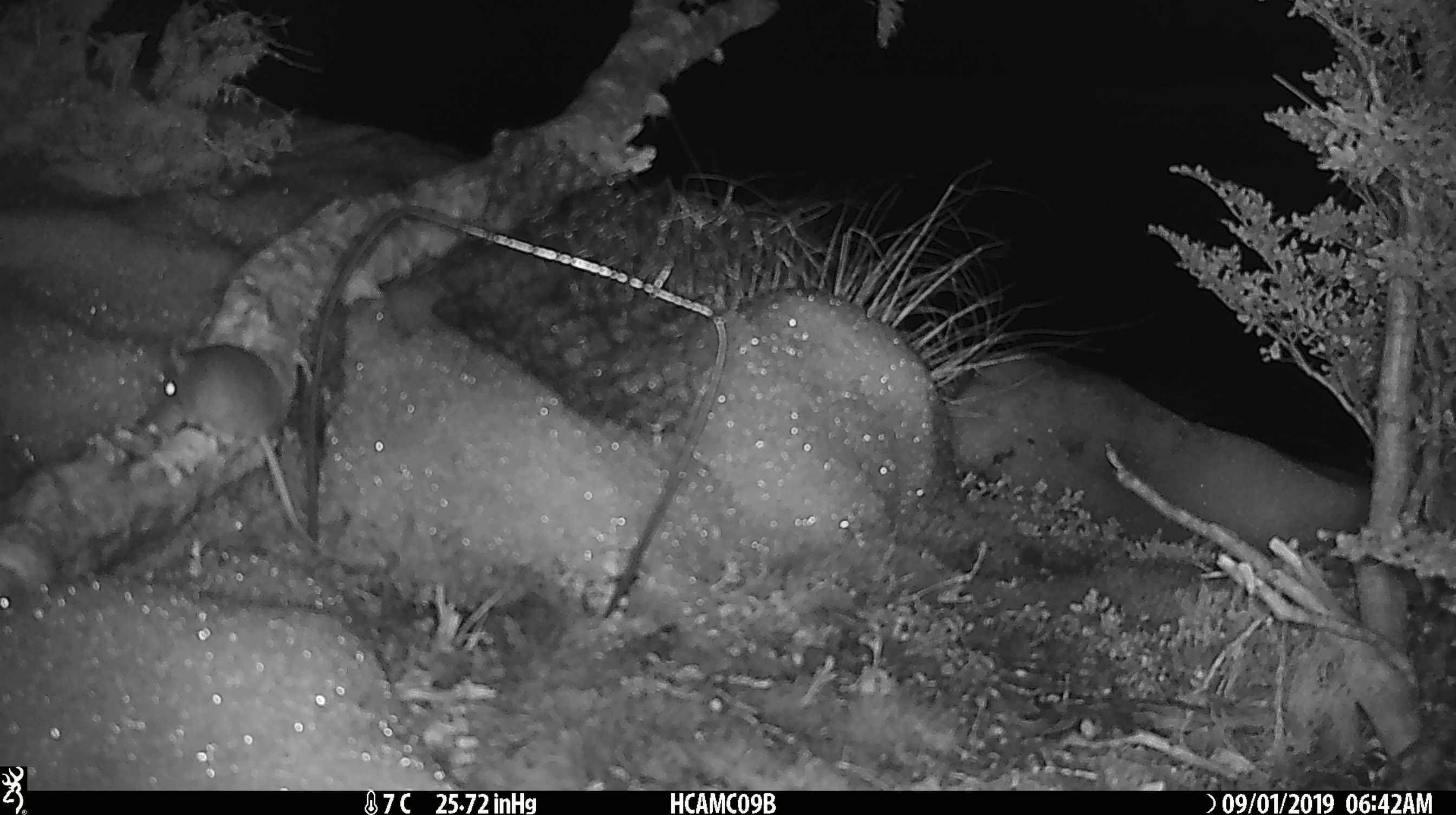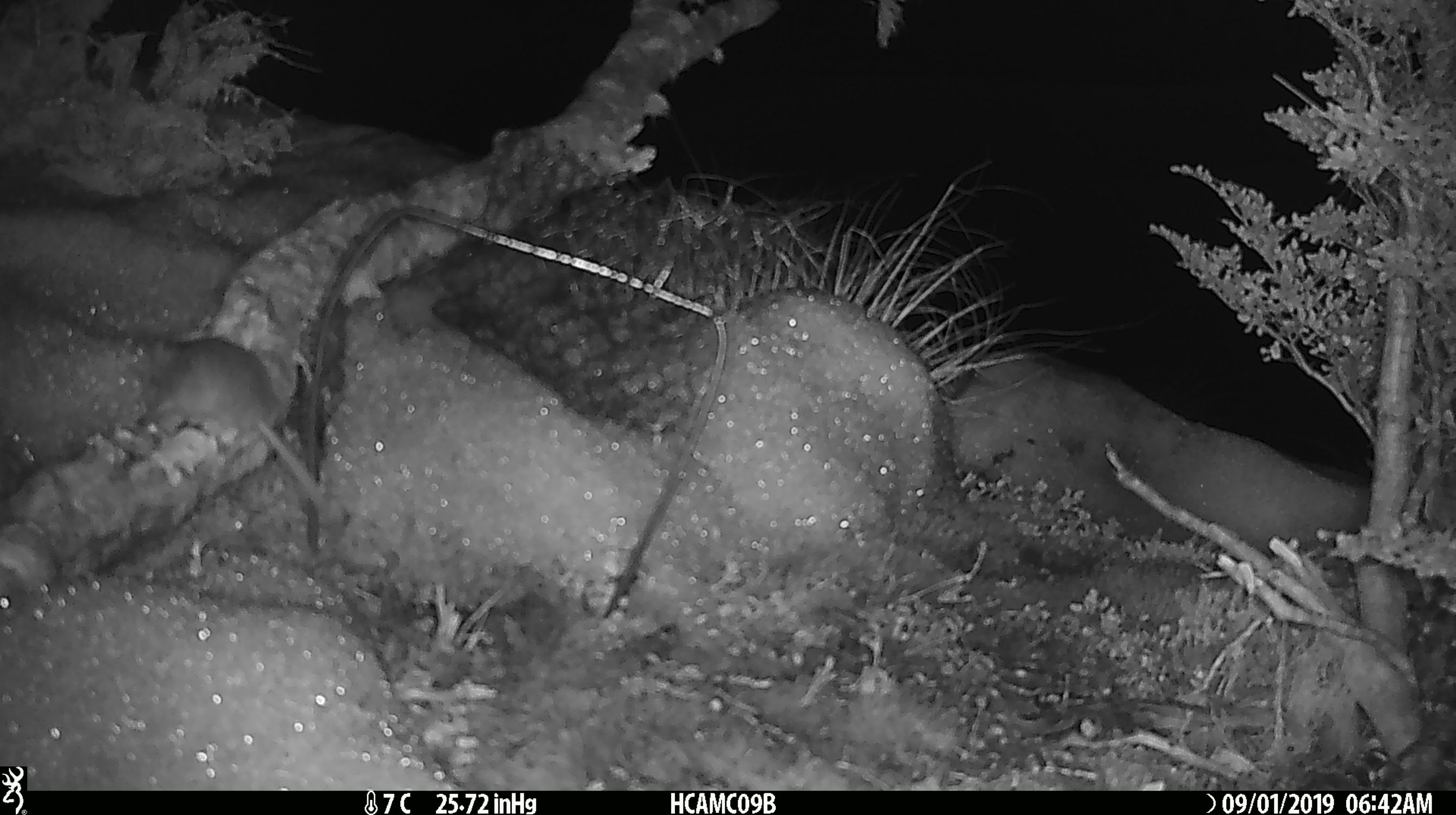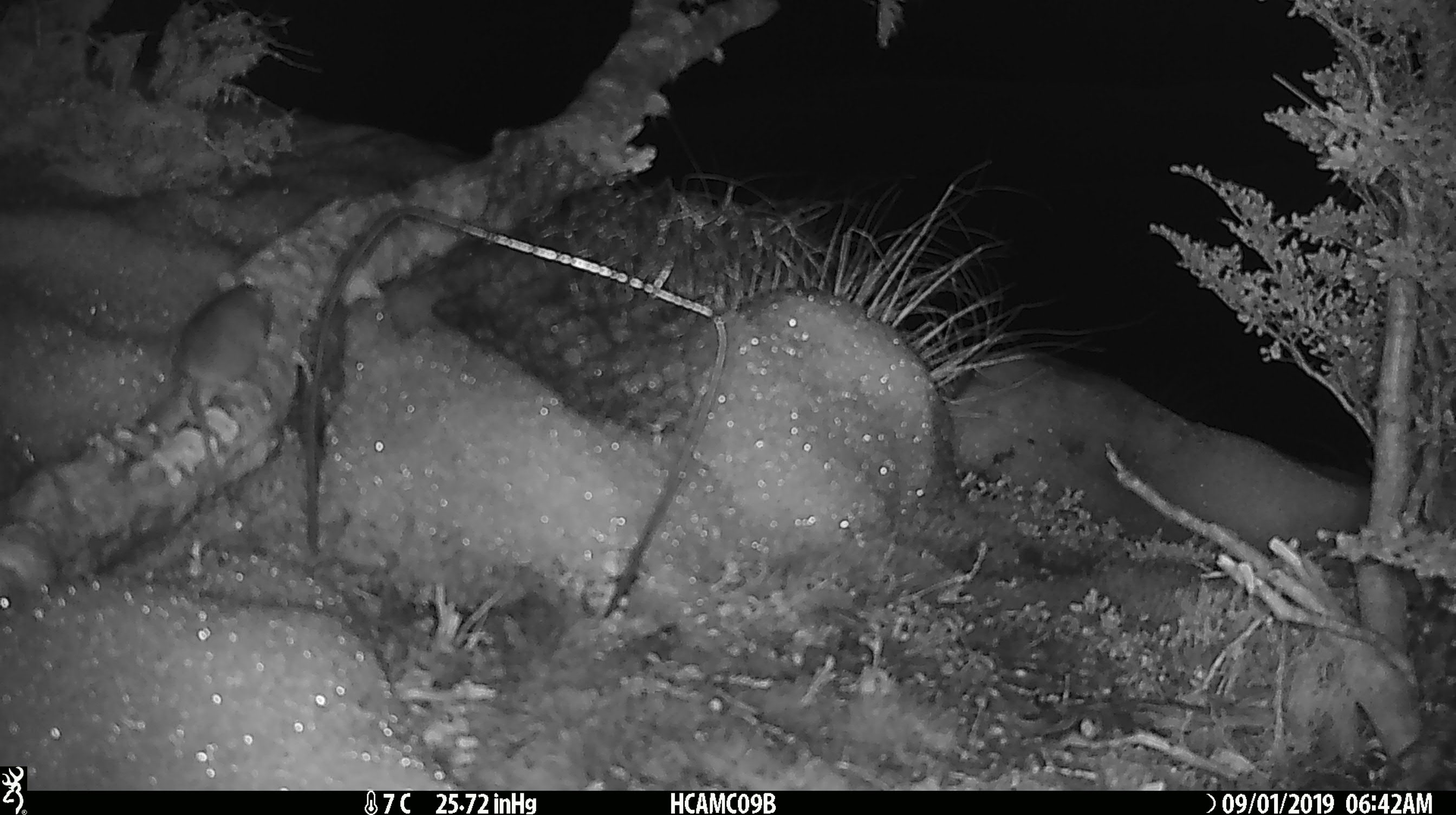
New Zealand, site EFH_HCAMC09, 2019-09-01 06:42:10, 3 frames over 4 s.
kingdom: Animalia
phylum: Chordata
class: Mammalia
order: Rodentia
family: Muridae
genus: Mus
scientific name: Mus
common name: mouse